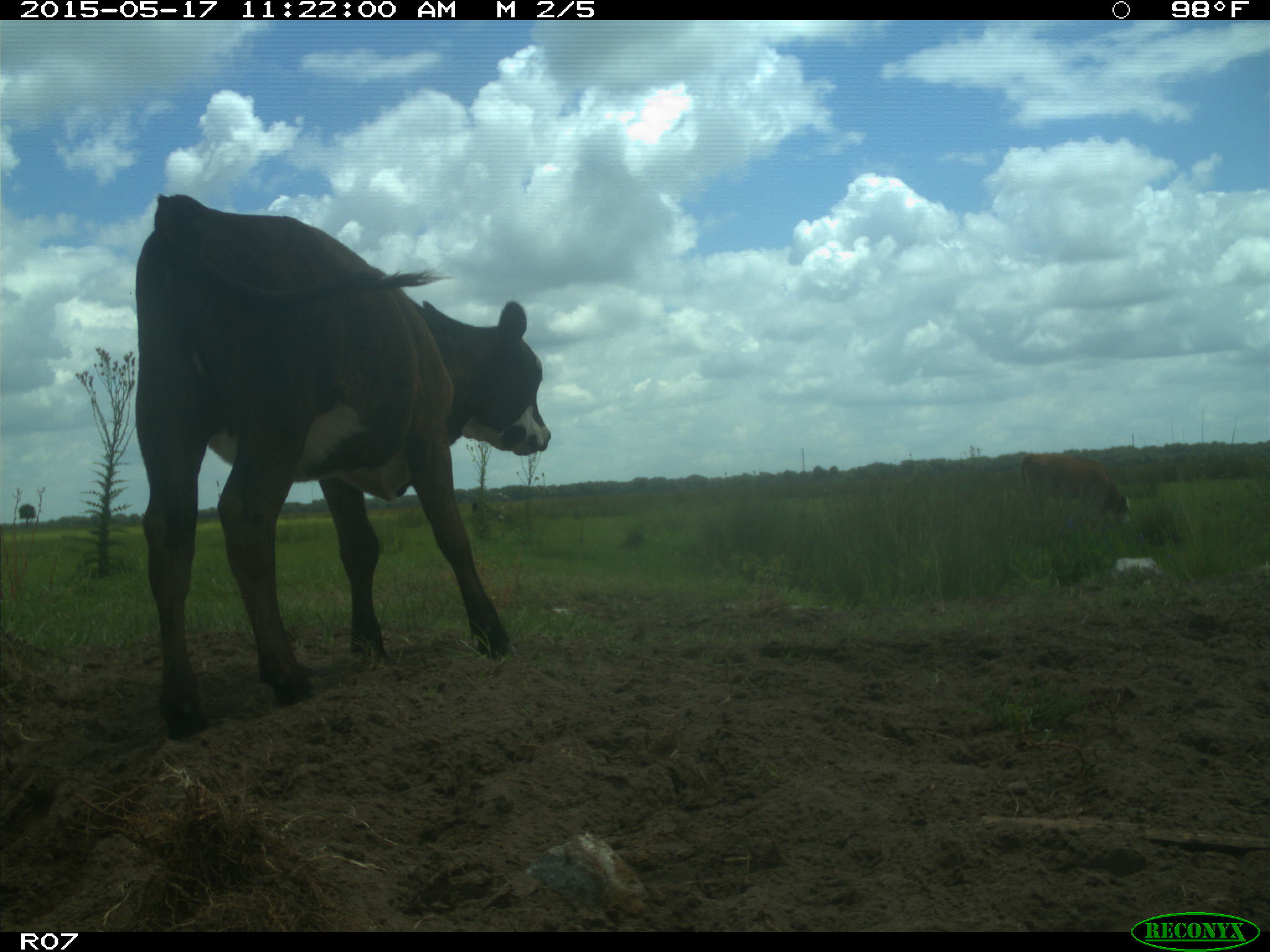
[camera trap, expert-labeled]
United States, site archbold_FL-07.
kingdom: Animalia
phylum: Chordata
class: Mammalia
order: Artiodactyla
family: Bovidae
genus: Bos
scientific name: Bos taurus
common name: domestic cow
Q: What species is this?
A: Bos taurus (domestic cow).